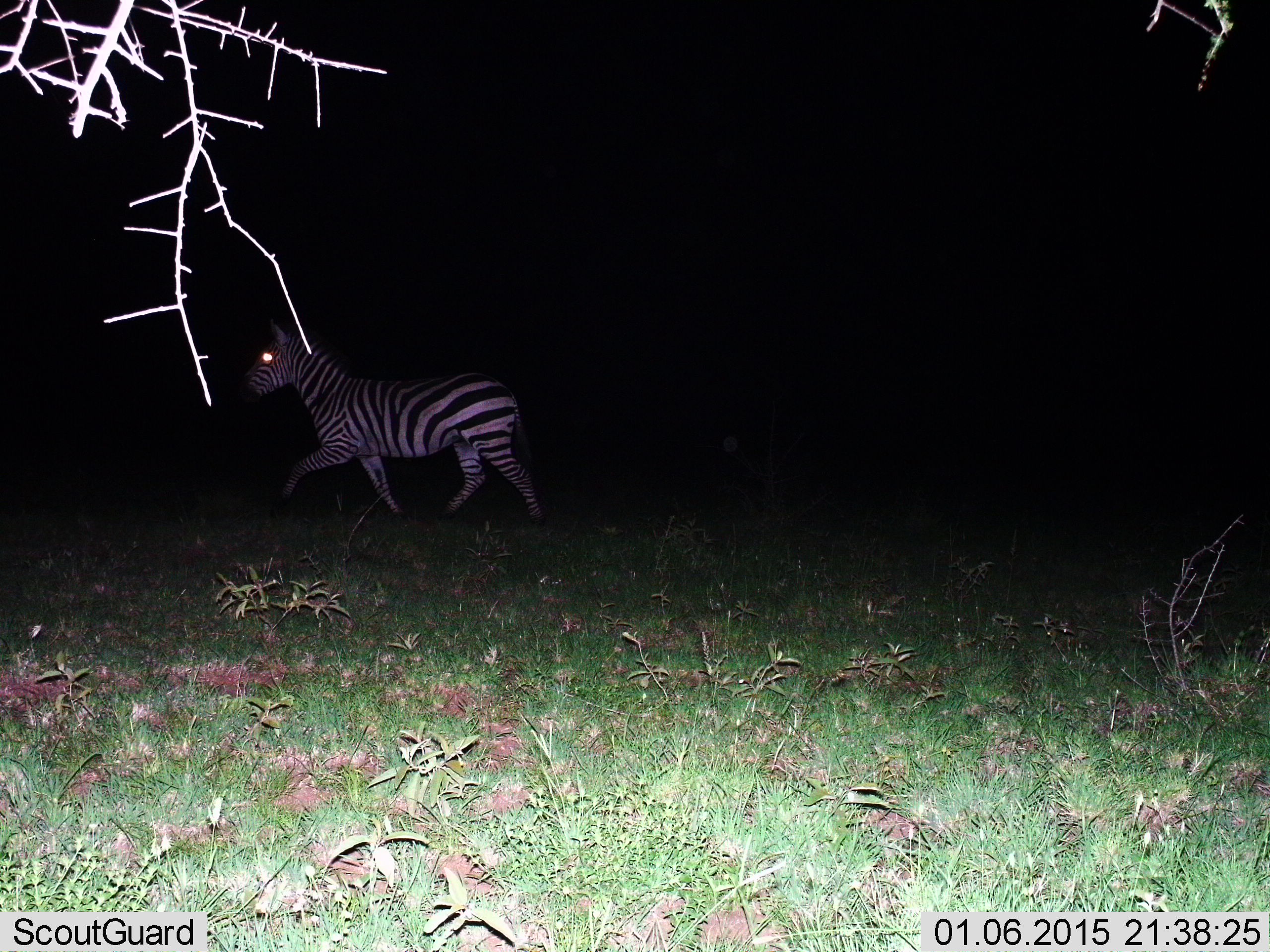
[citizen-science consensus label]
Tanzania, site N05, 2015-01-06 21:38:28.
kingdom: Animalia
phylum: Chordata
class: Mammalia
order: Perissodactyla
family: Equidae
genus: Equus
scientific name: Equus quagga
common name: plains zebra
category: zebra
Zebra (plains zebra) (Equus quagga), count 1. Behavior (volunteer vote fractions): standing 10%, resting 0%, moving 90%, interacting 0%. Young present (vote fraction): 0%. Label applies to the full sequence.